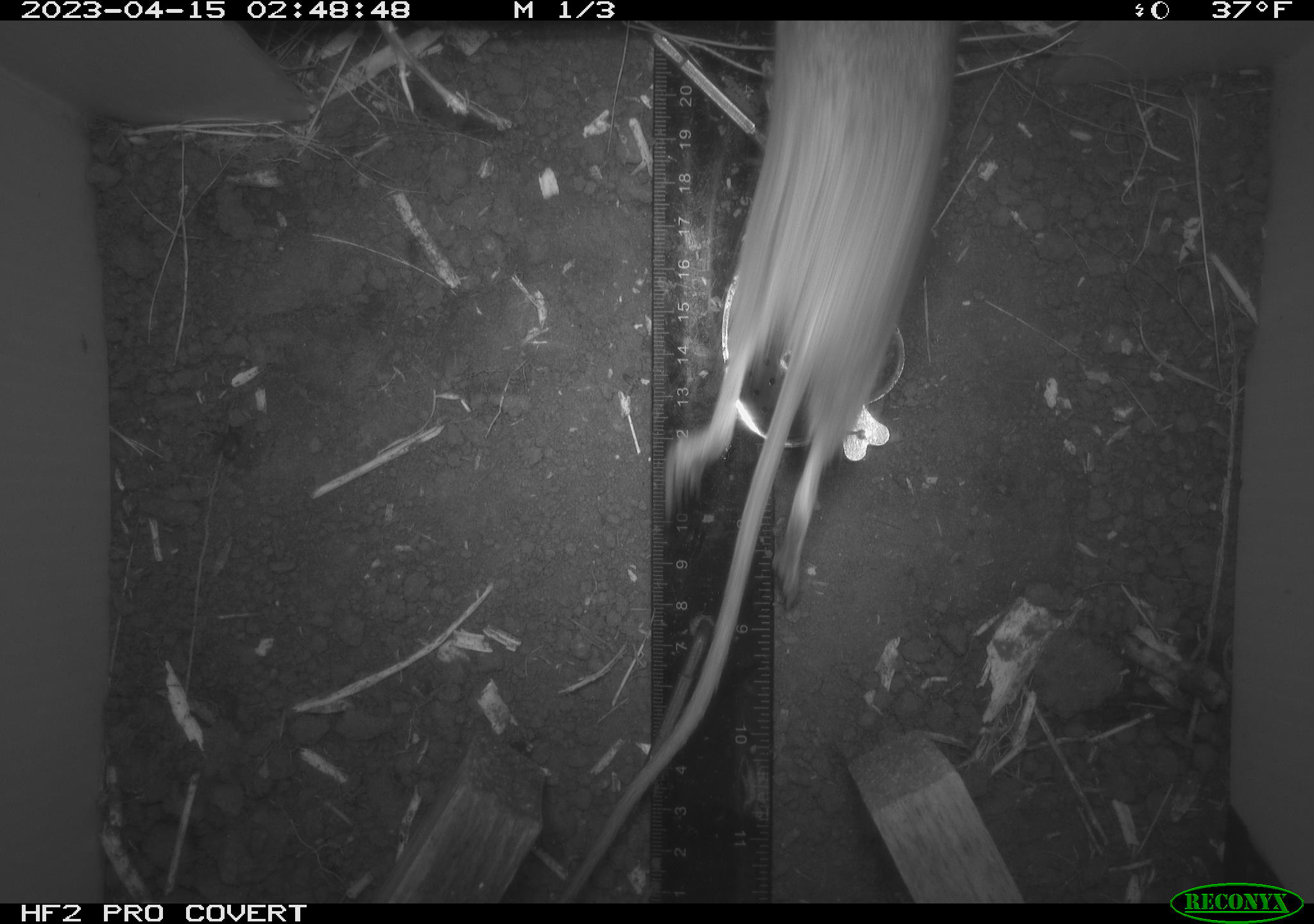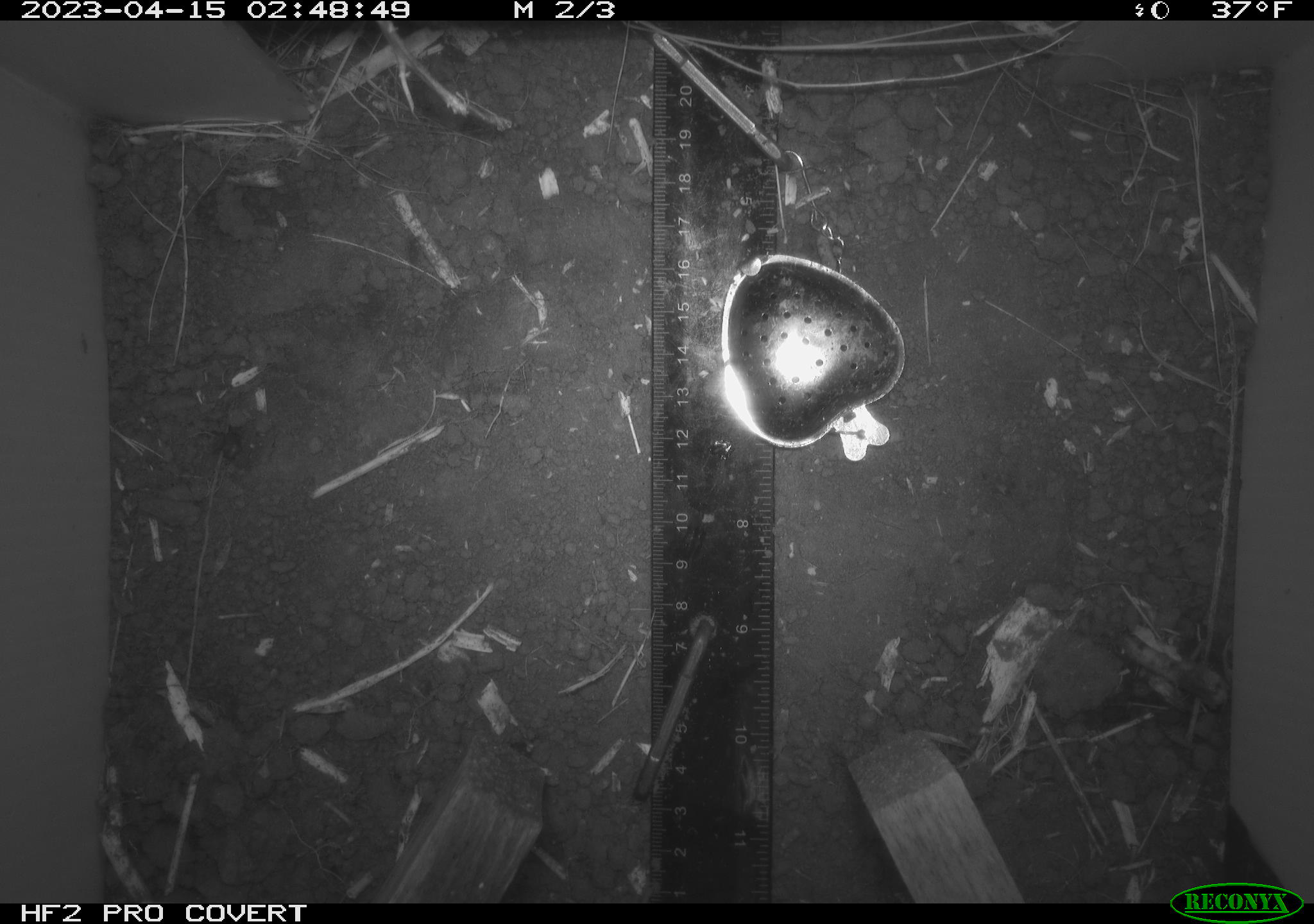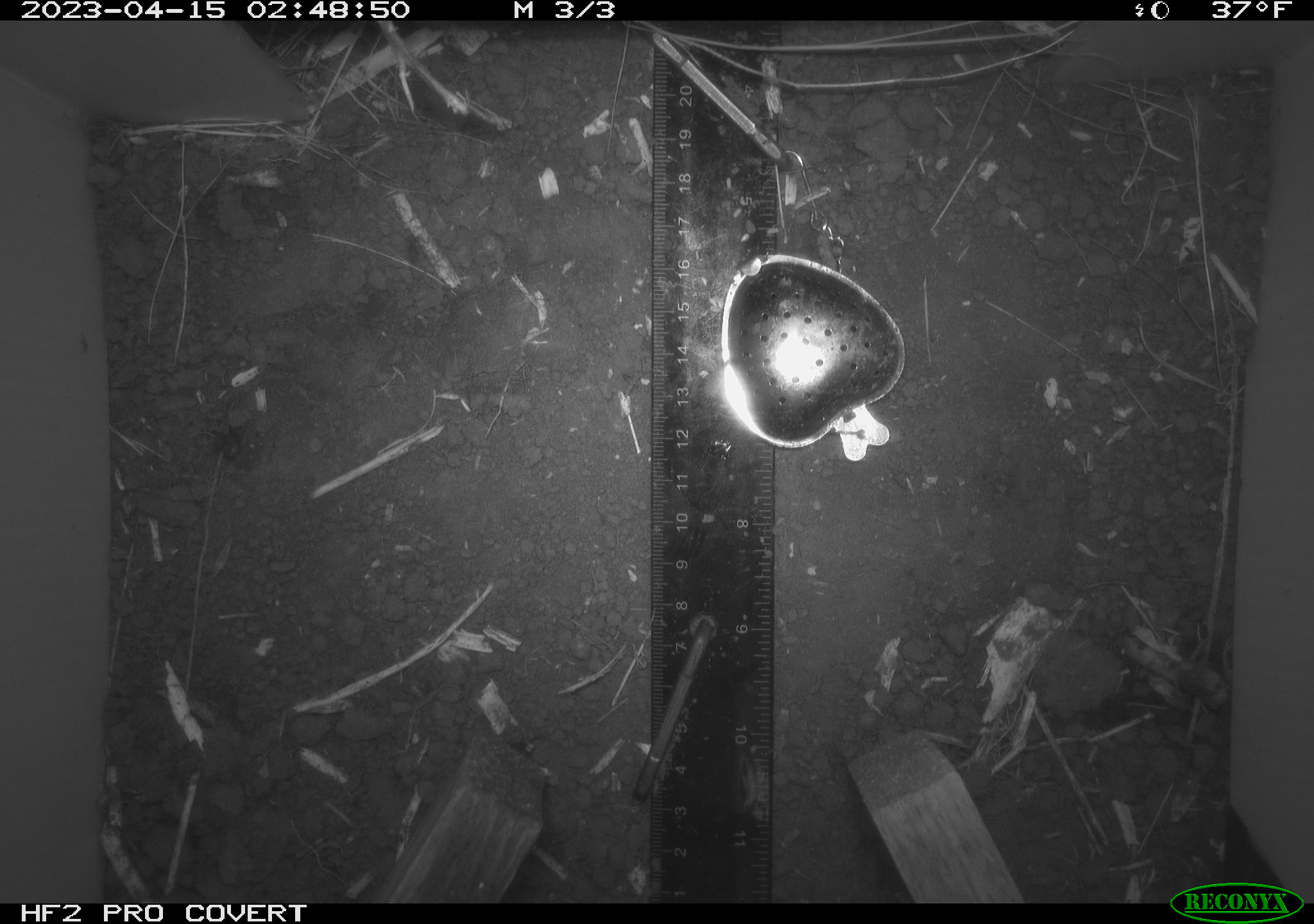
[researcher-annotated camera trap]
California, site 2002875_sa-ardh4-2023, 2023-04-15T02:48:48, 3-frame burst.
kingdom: Animalia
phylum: Chordata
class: Mammalia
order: Rodentia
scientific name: Rodentia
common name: mouse species